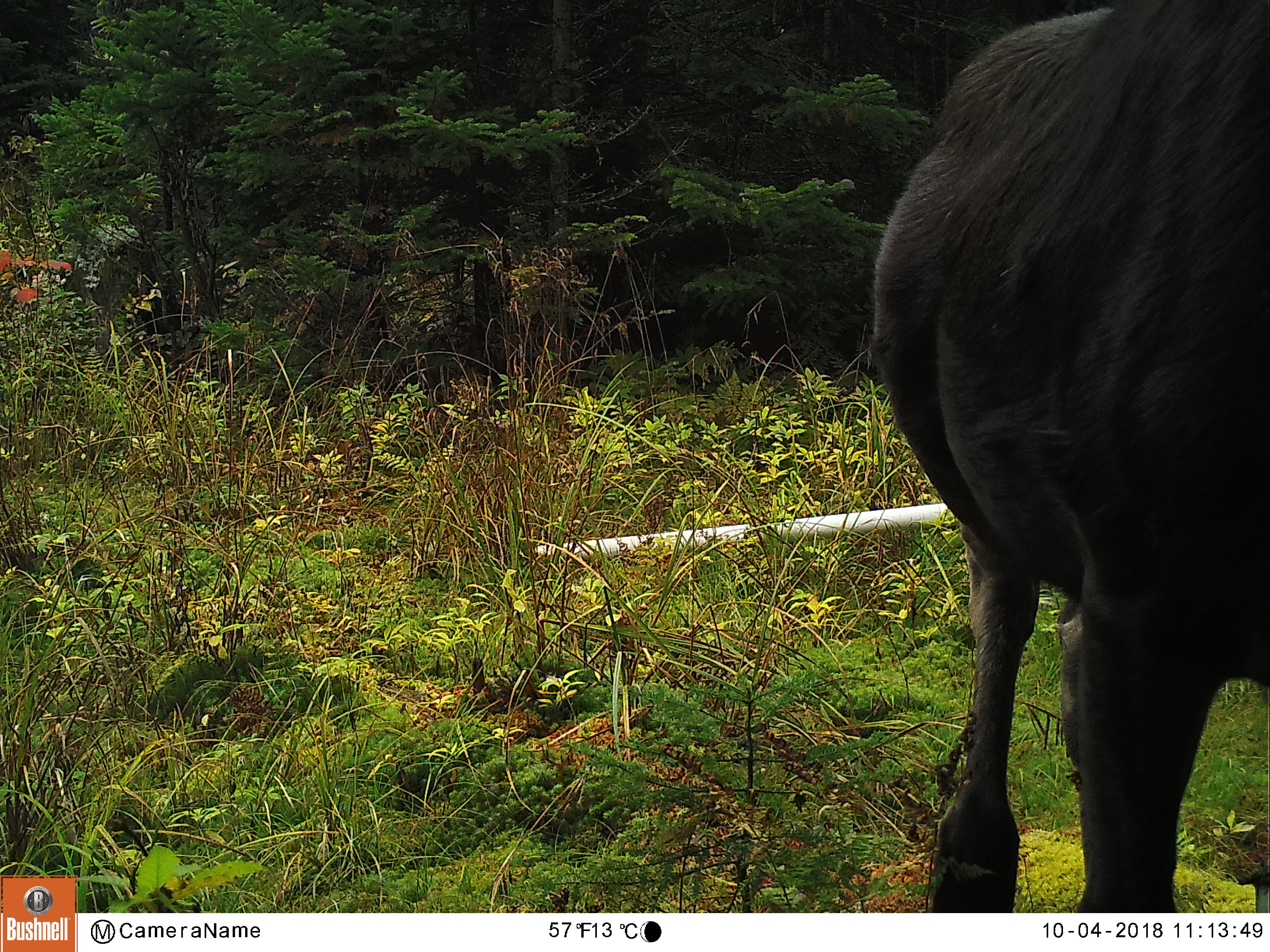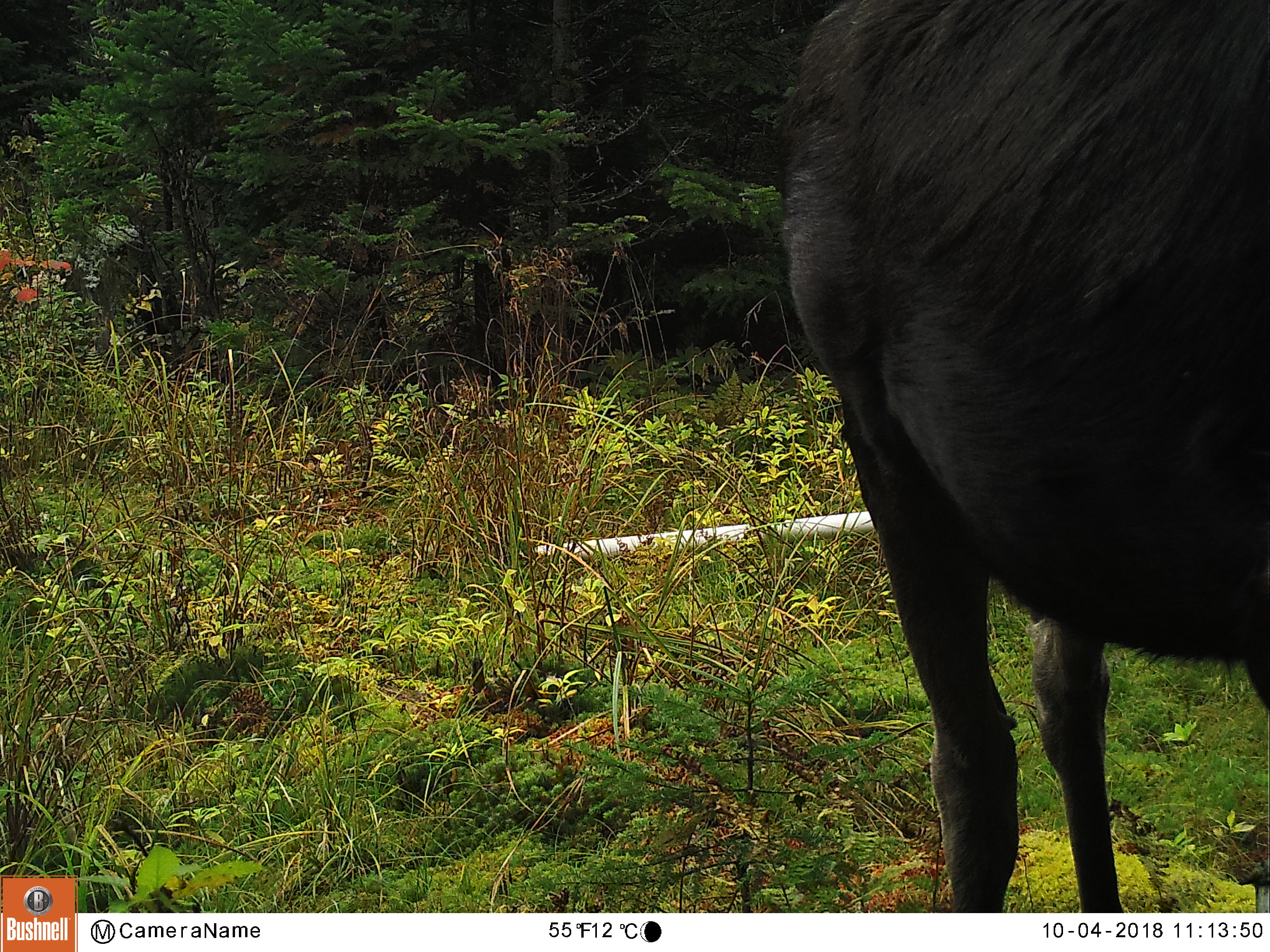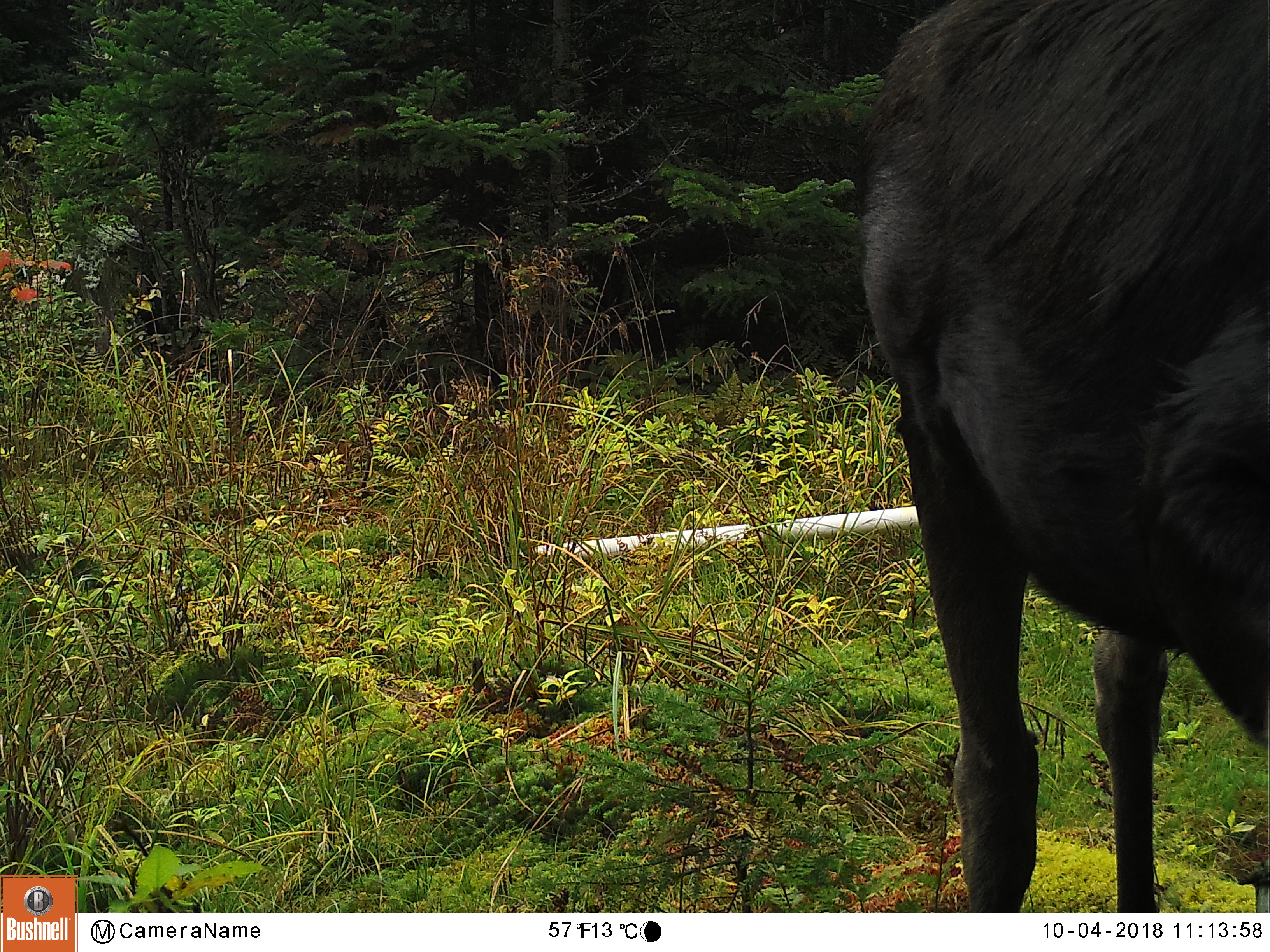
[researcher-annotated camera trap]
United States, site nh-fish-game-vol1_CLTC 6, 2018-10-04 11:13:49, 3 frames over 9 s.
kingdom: Animalia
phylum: Chordata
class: Mammalia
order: Artiodactyla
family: Cervidae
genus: Alces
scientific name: Alces alces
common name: moose